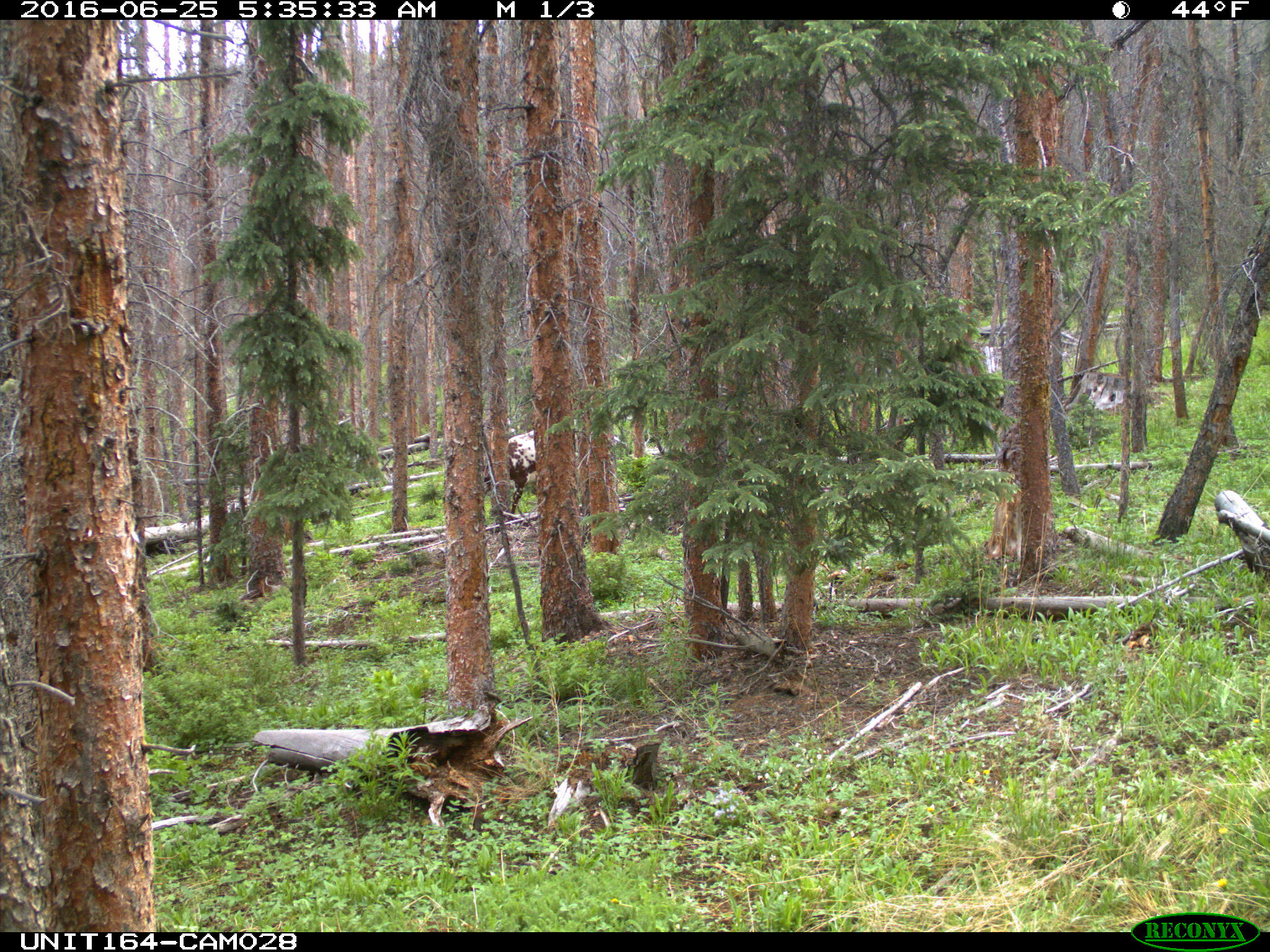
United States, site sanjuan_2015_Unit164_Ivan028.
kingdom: Animalia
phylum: Chordata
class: Mammalia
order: Artiodactyla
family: Bovidae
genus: Bos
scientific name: Bos taurus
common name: domestic cow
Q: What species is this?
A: Bos taurus (domestic cow).